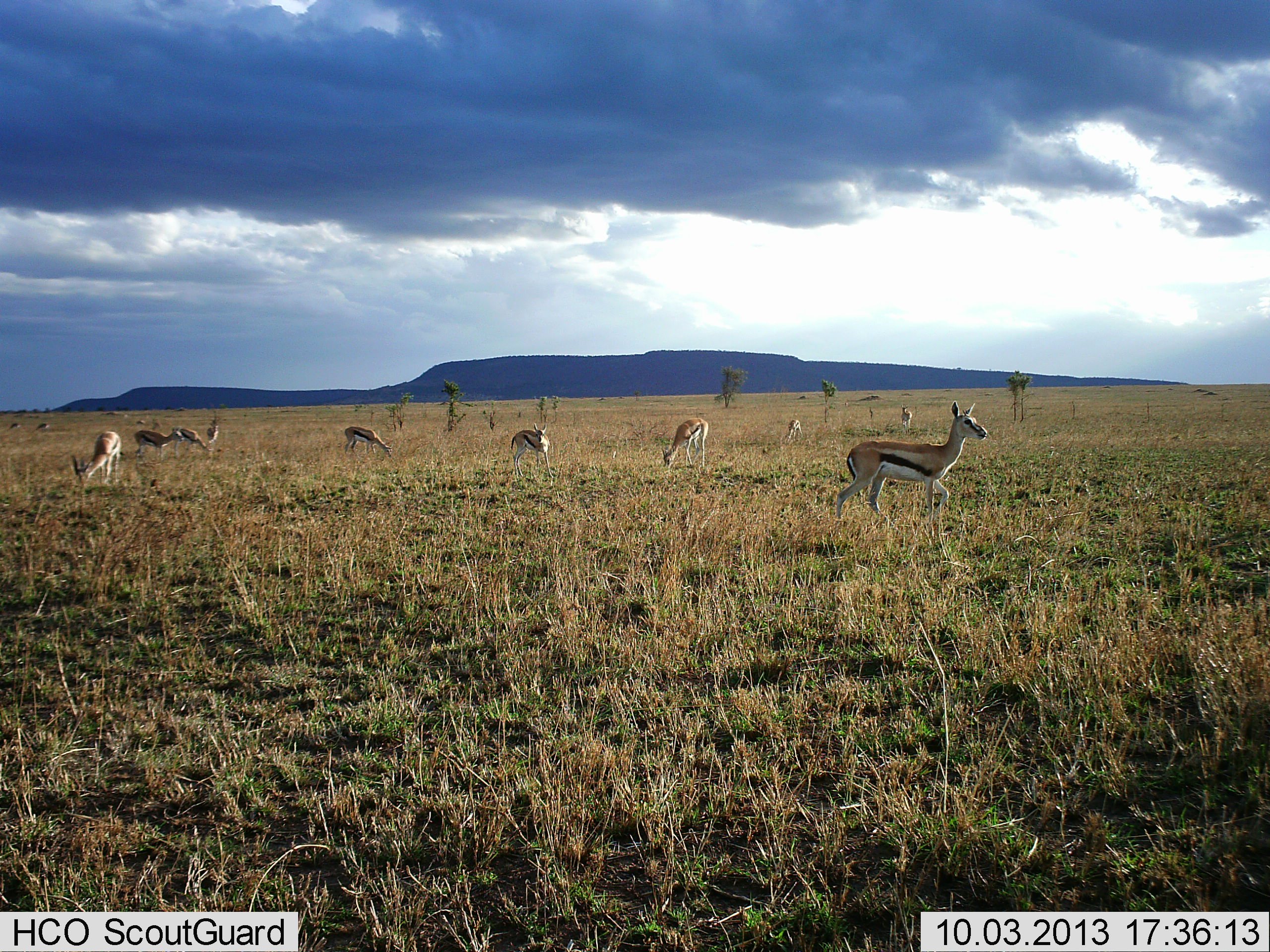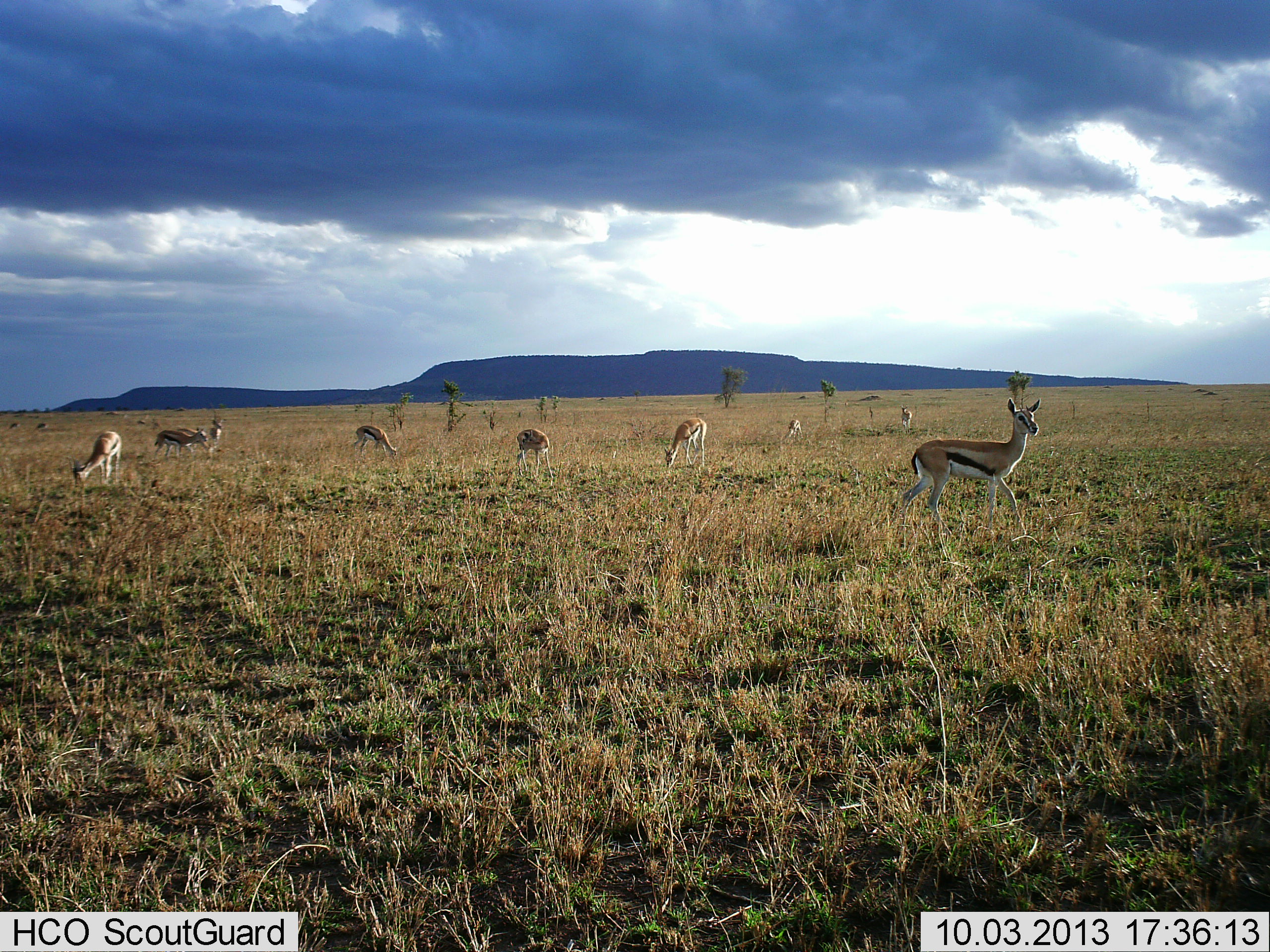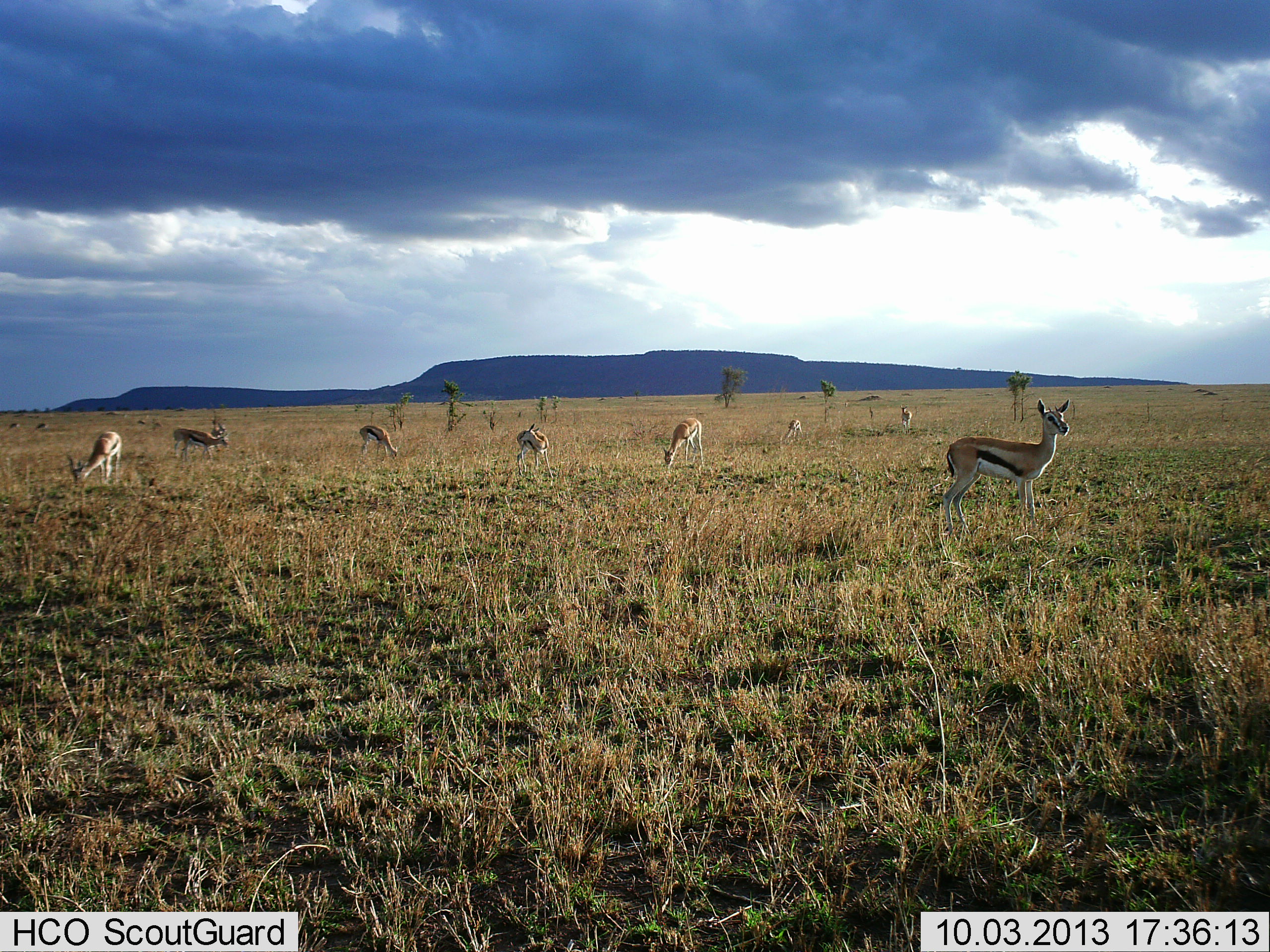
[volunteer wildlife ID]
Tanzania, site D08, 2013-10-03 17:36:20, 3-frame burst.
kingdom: Animalia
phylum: Chordata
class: Mammalia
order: Artiodactyla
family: Bovidae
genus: Eudorcas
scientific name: Eudorcas thomsonii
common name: thomson's gazelle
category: gazellethomsons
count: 9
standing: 60%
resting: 0%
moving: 60%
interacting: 0%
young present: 0%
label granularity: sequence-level